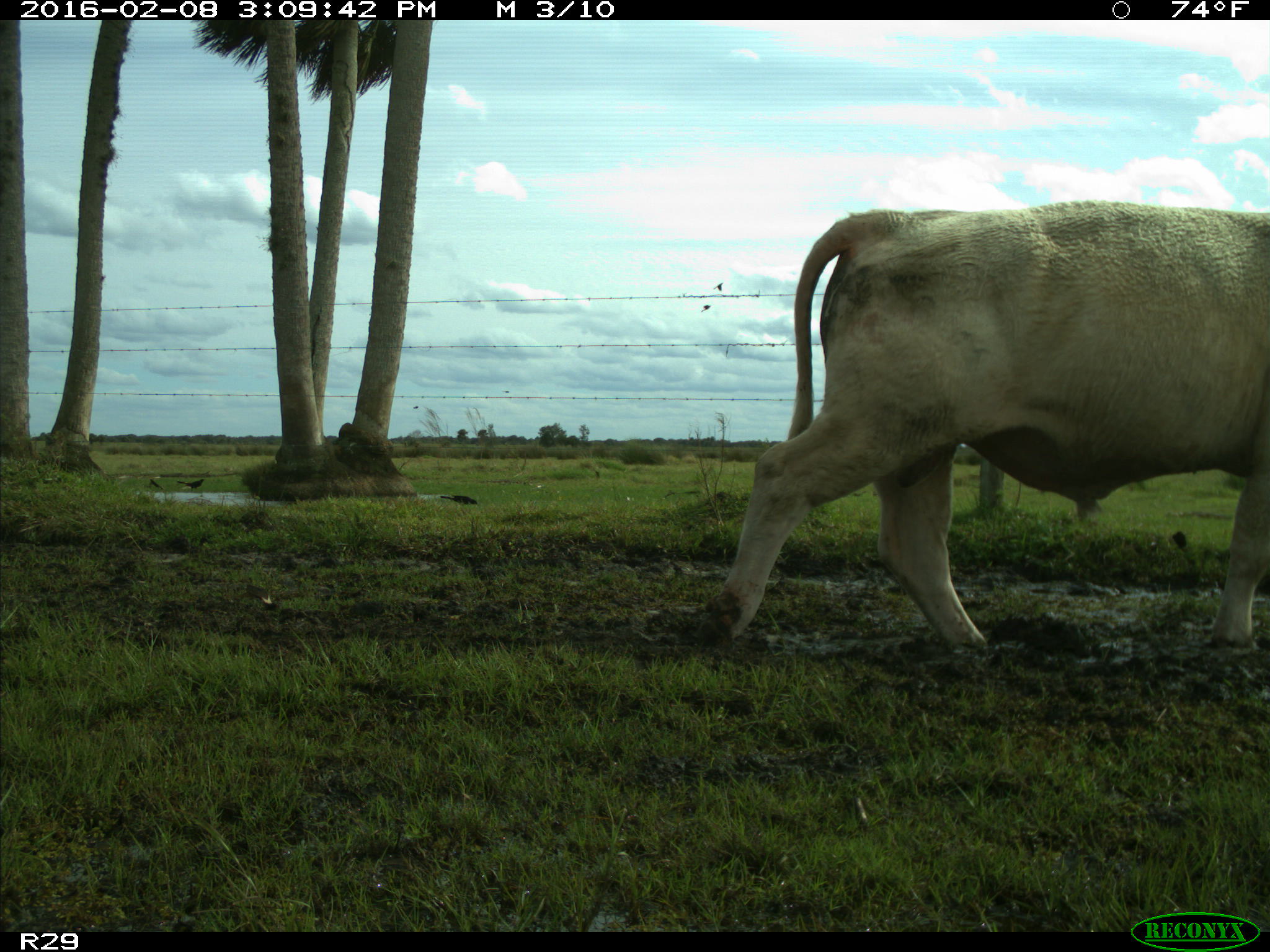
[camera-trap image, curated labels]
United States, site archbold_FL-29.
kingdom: Animalia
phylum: Chordata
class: Mammalia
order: Artiodactyla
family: Bovidae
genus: Bos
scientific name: Bos taurus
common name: domestic cow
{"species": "Bos taurus (domestic cow)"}